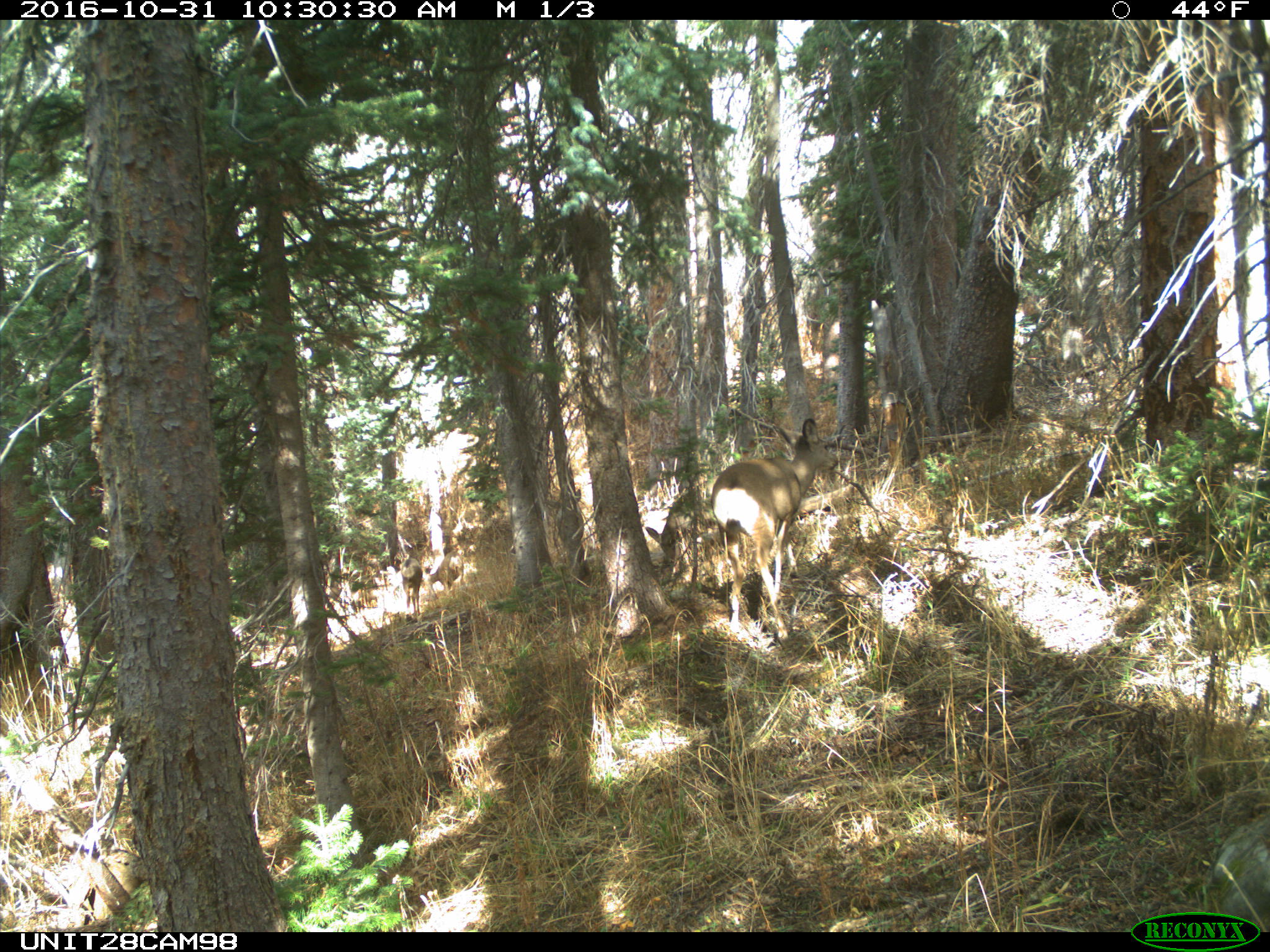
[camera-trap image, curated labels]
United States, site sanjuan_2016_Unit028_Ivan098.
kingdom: Animalia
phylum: Chordata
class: Mammalia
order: Artiodactyla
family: Cervidae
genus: Odocoileus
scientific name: Odocoileus hemionus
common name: mule deer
Odocoileus hemionus (mule deer).